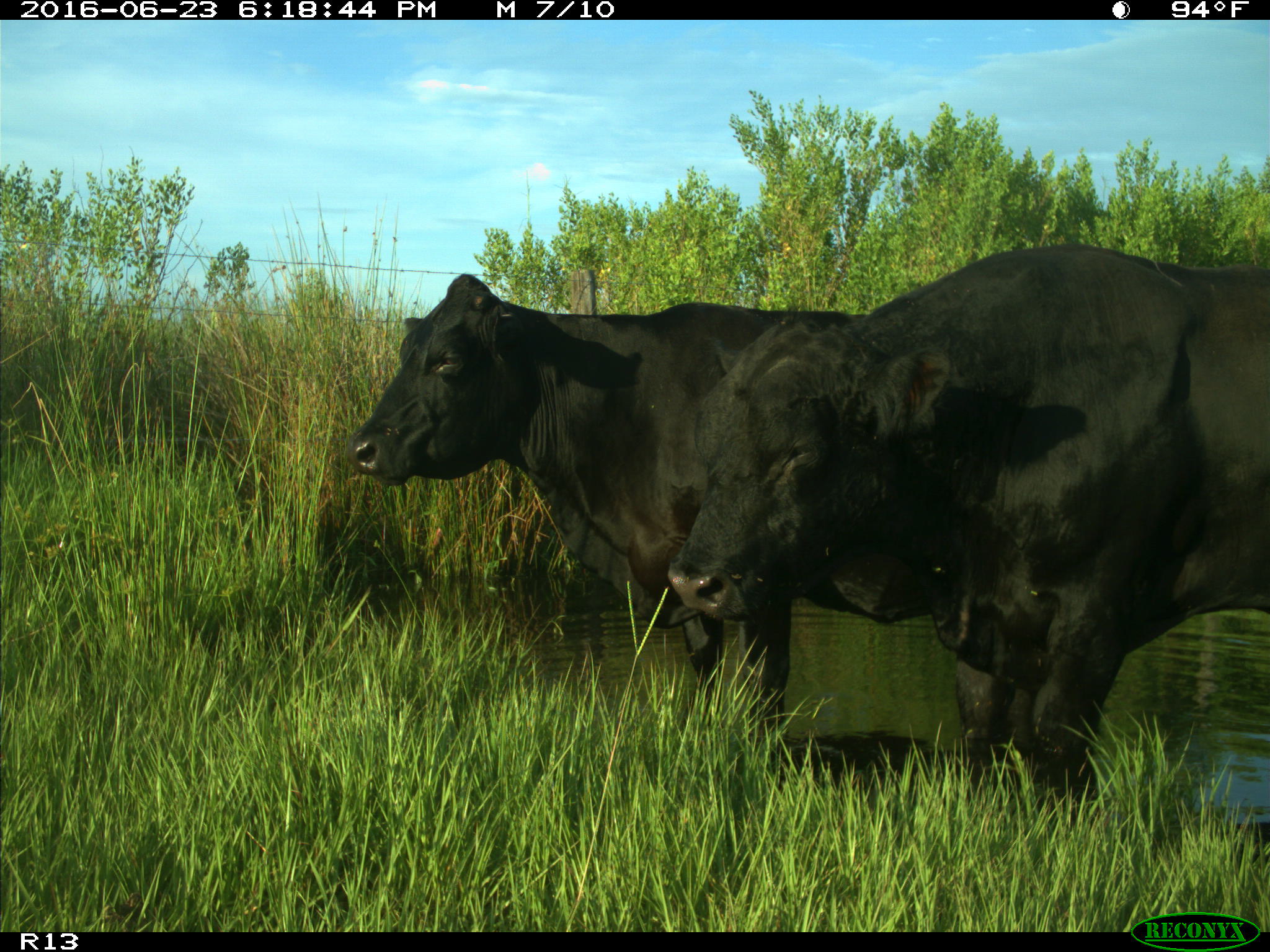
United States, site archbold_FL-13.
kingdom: Animalia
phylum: Chordata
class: Mammalia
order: Artiodactyla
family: Bovidae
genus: Bos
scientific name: Bos taurus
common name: domestic cow